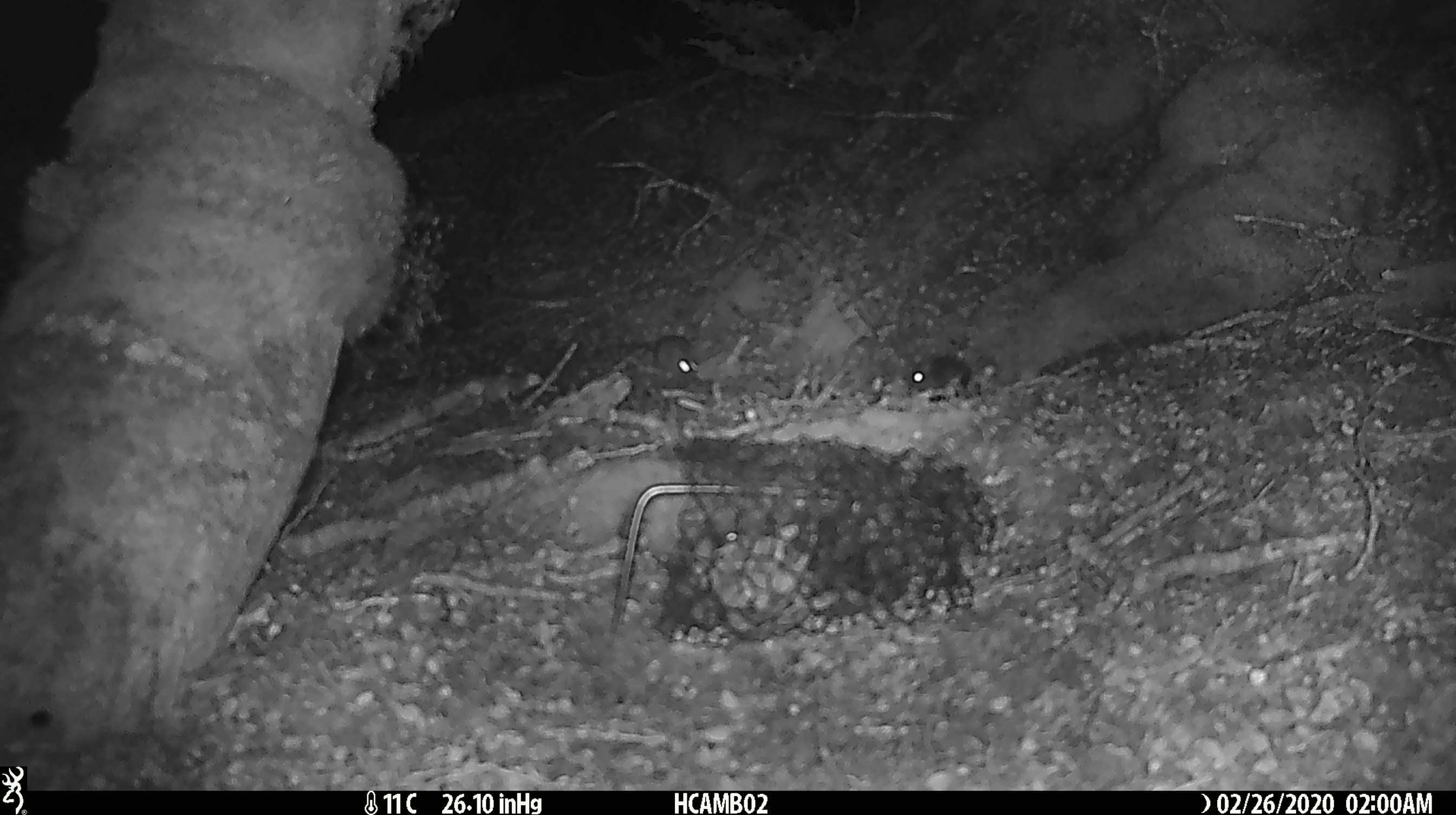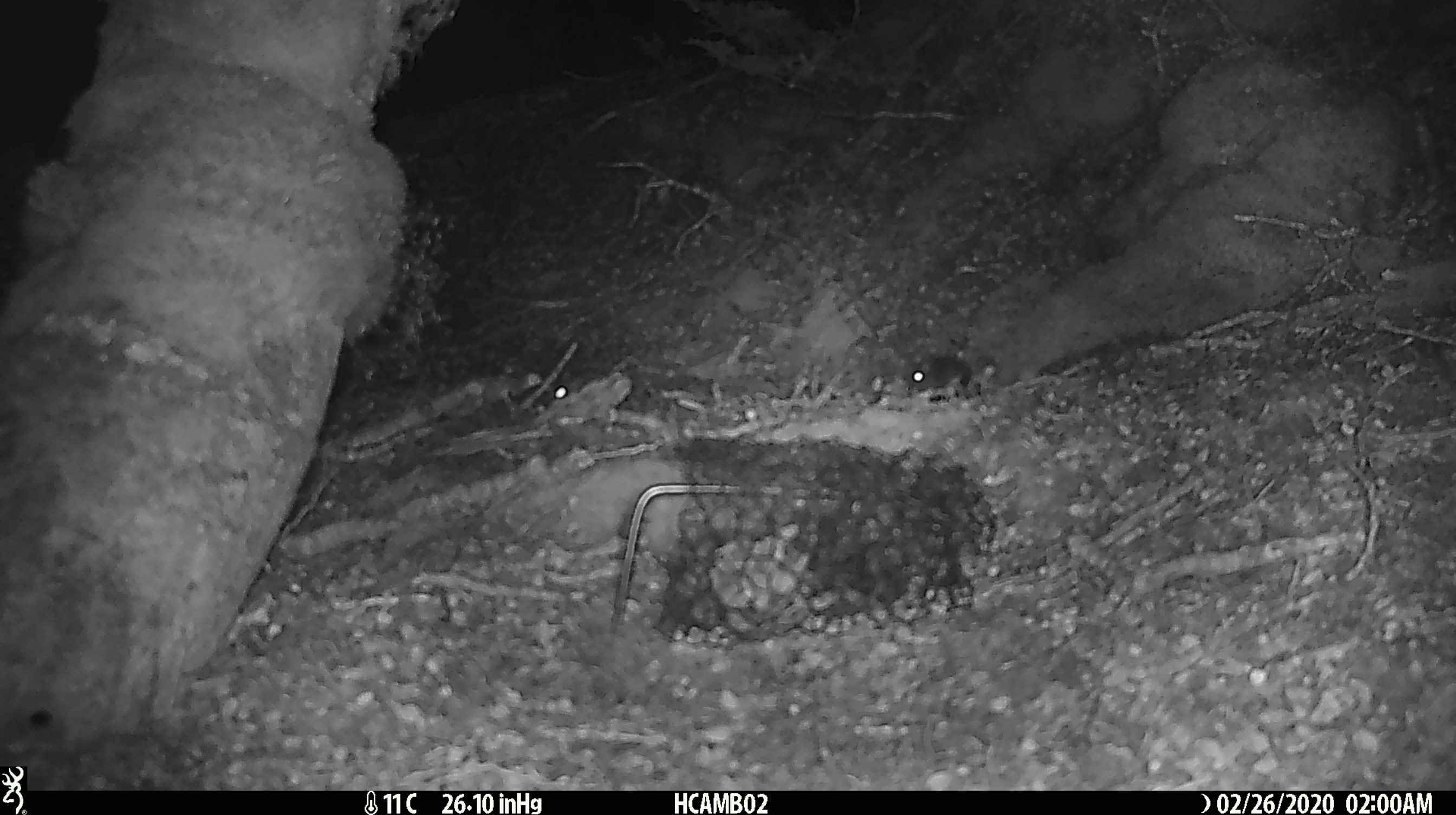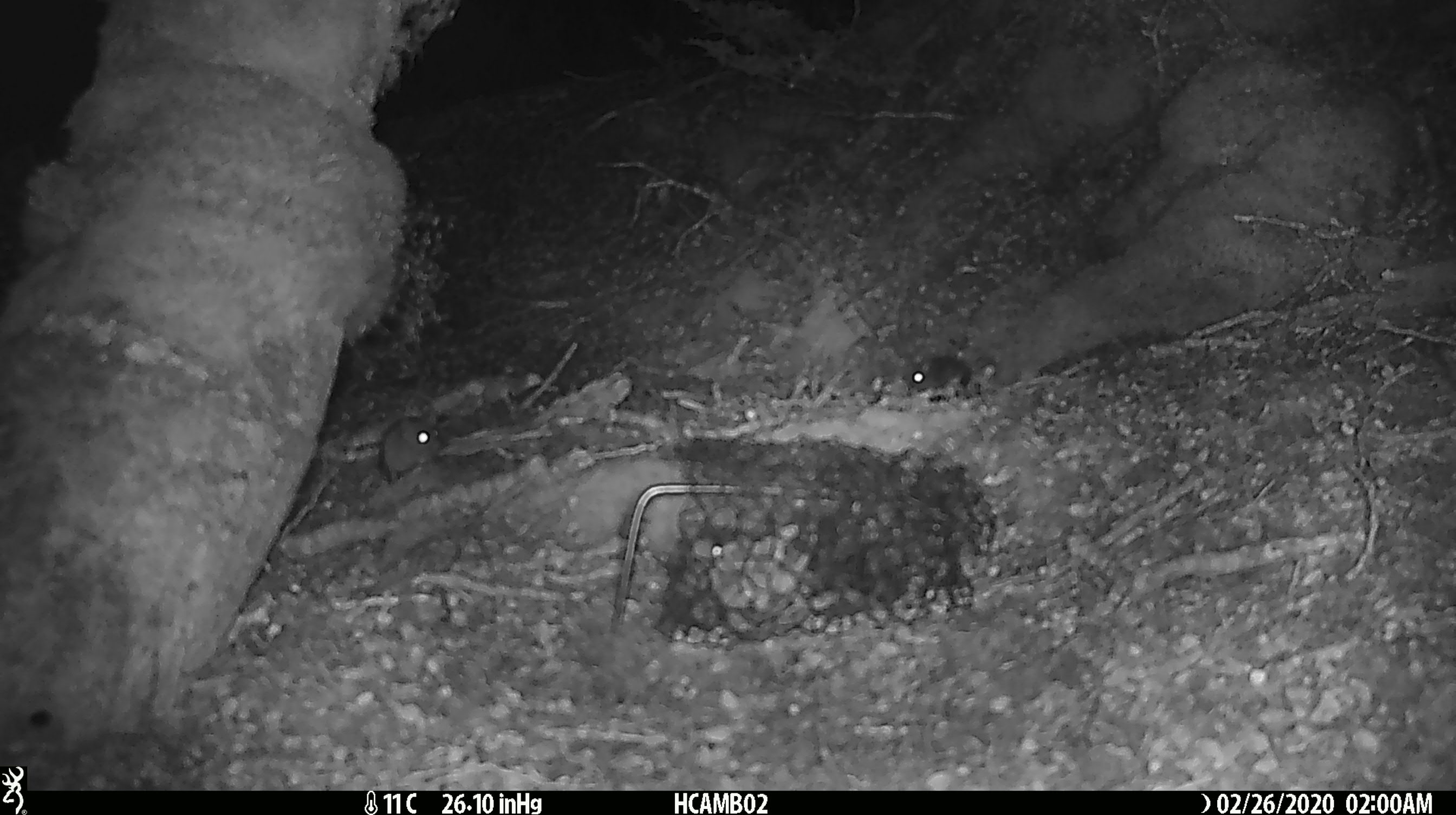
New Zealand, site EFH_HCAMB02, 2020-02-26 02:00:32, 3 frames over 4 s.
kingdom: Animalia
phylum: Chordata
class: Mammalia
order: Rodentia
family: Muridae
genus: Mus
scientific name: Mus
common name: mouse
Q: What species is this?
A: Mouse (Mus).